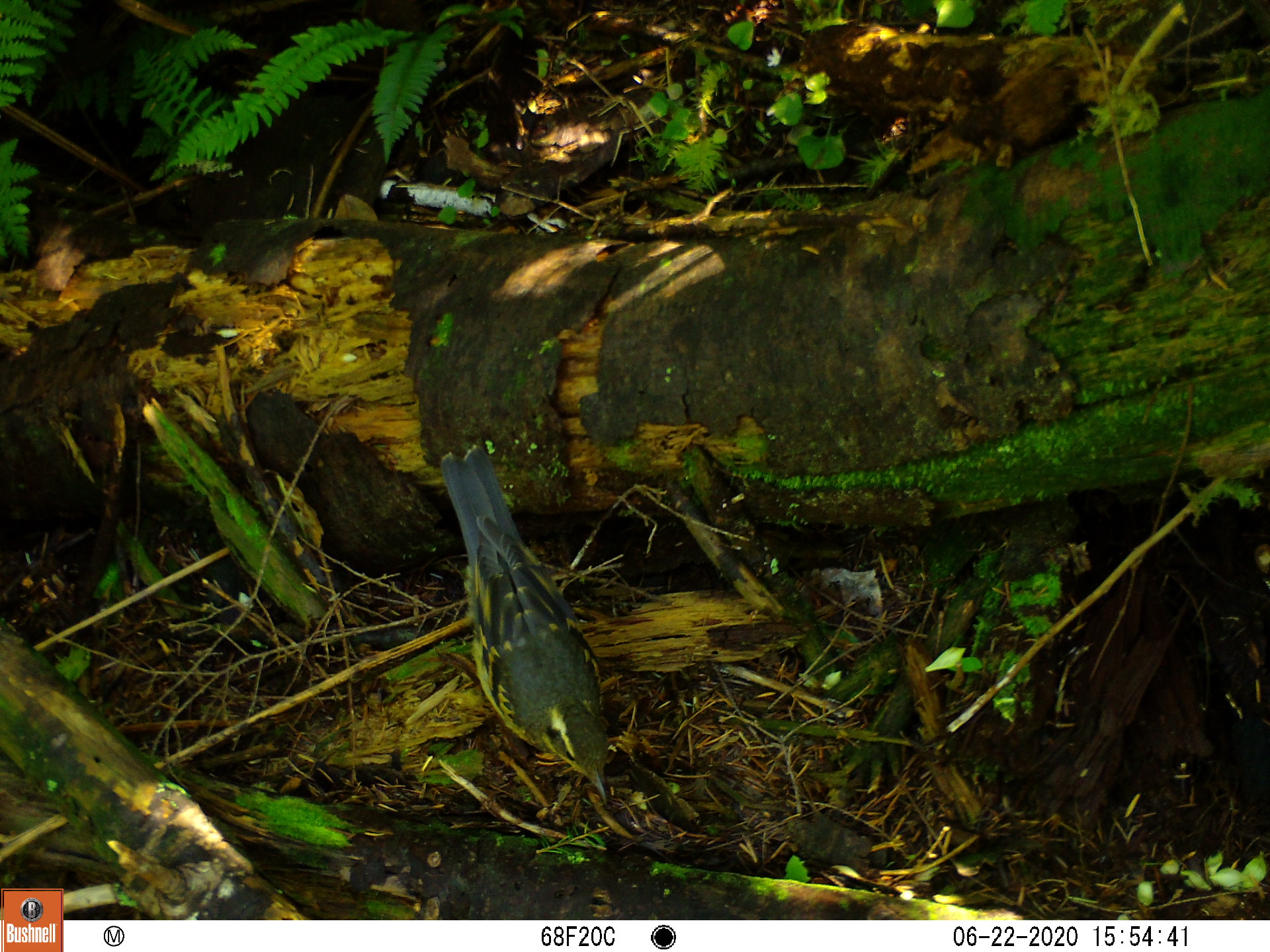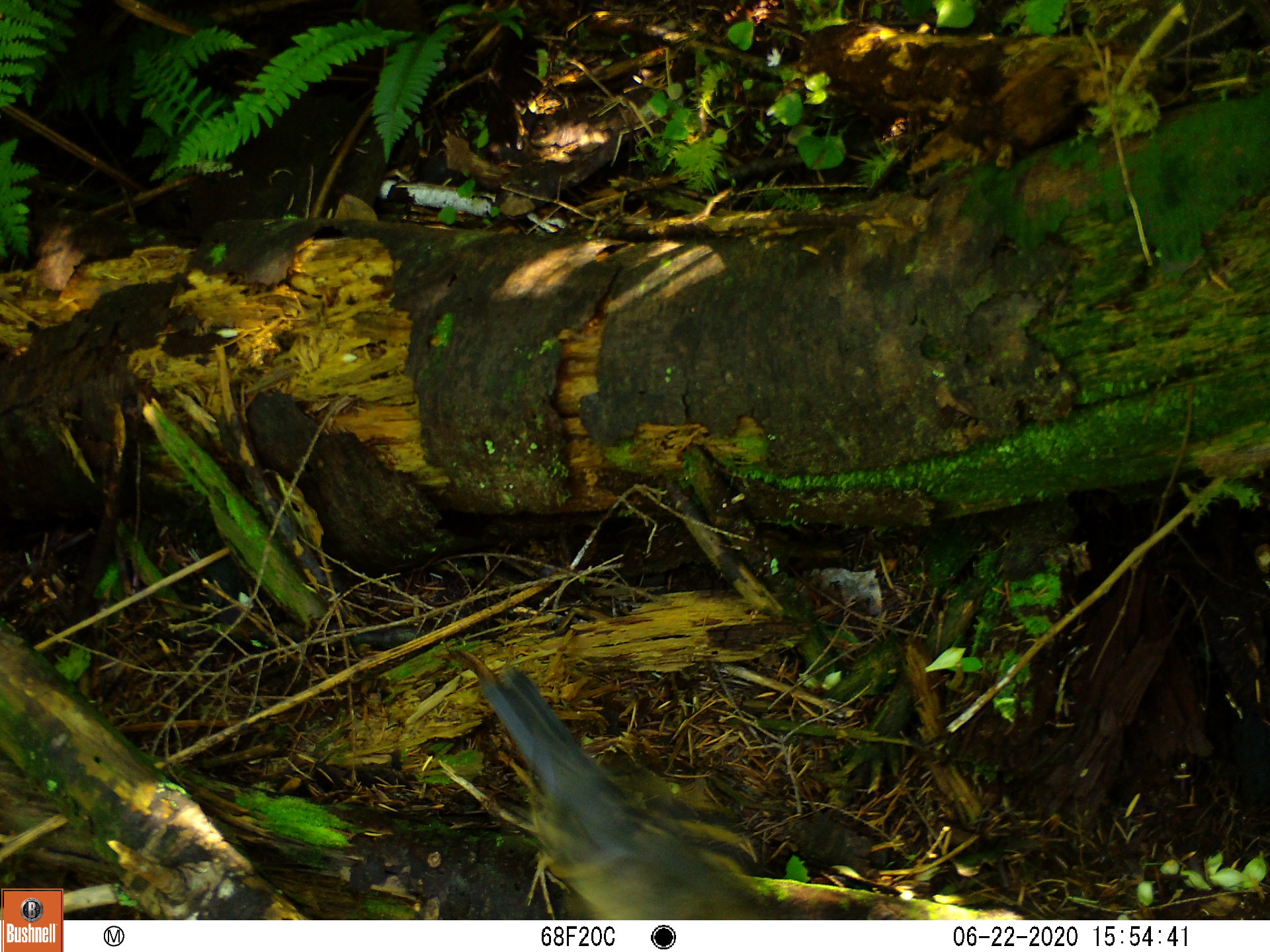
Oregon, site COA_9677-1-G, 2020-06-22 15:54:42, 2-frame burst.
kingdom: Animalia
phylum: Chordata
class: Aves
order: Passeriformes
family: Turdidae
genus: Ixoreus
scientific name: Ixoreus naevius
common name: varied thrush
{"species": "varied thrush (Ixoreus naevius)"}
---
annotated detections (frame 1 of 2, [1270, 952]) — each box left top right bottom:
varied thrush: 439 437 617 800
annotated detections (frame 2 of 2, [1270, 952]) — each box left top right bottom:
varied thrush: 487 671 769 919